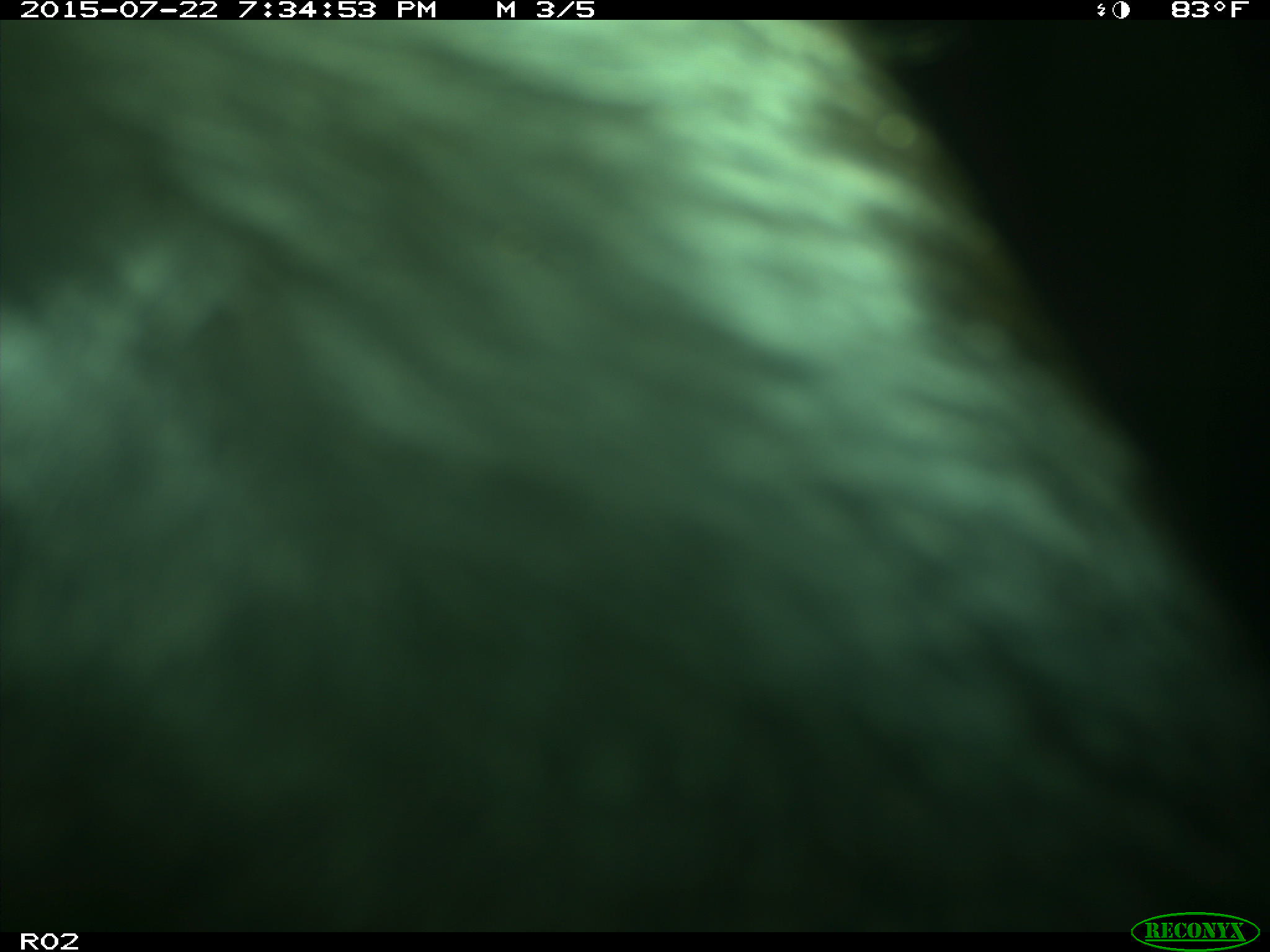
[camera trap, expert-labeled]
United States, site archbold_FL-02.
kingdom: Animalia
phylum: Chordata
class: Mammalia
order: Artiodactyla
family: Bovidae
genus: Bos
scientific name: Bos taurus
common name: domestic cow